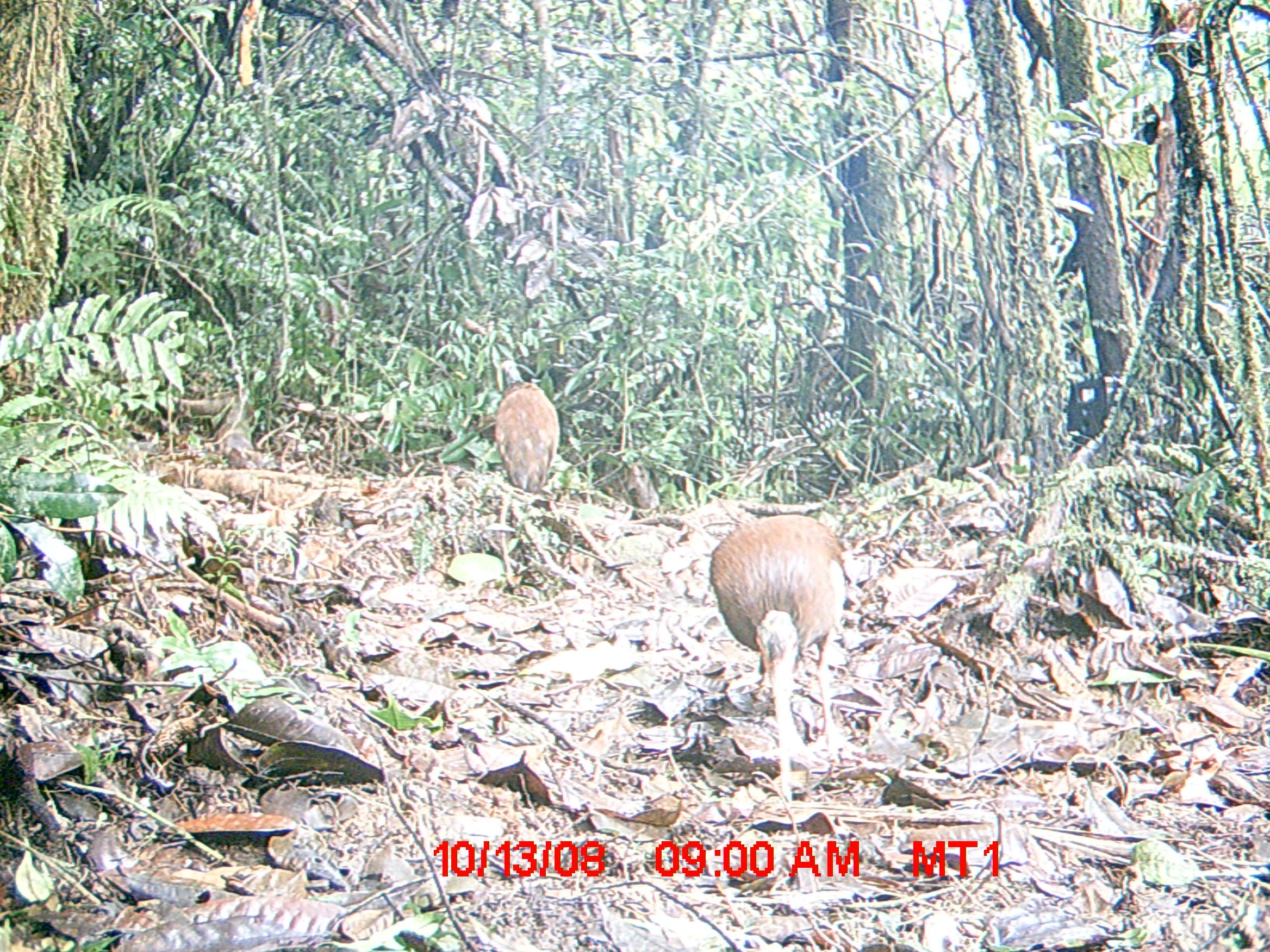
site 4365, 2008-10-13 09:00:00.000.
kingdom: Animalia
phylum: Chordata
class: Aves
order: Pelecaniformes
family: Threskiornithidae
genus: Lophotibis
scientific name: Lophotibis cristata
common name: madagascan ibis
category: lophotibis cristataa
Lophotibis cristataa (madagascan ibis) (Lophotibis cristata), count 2.